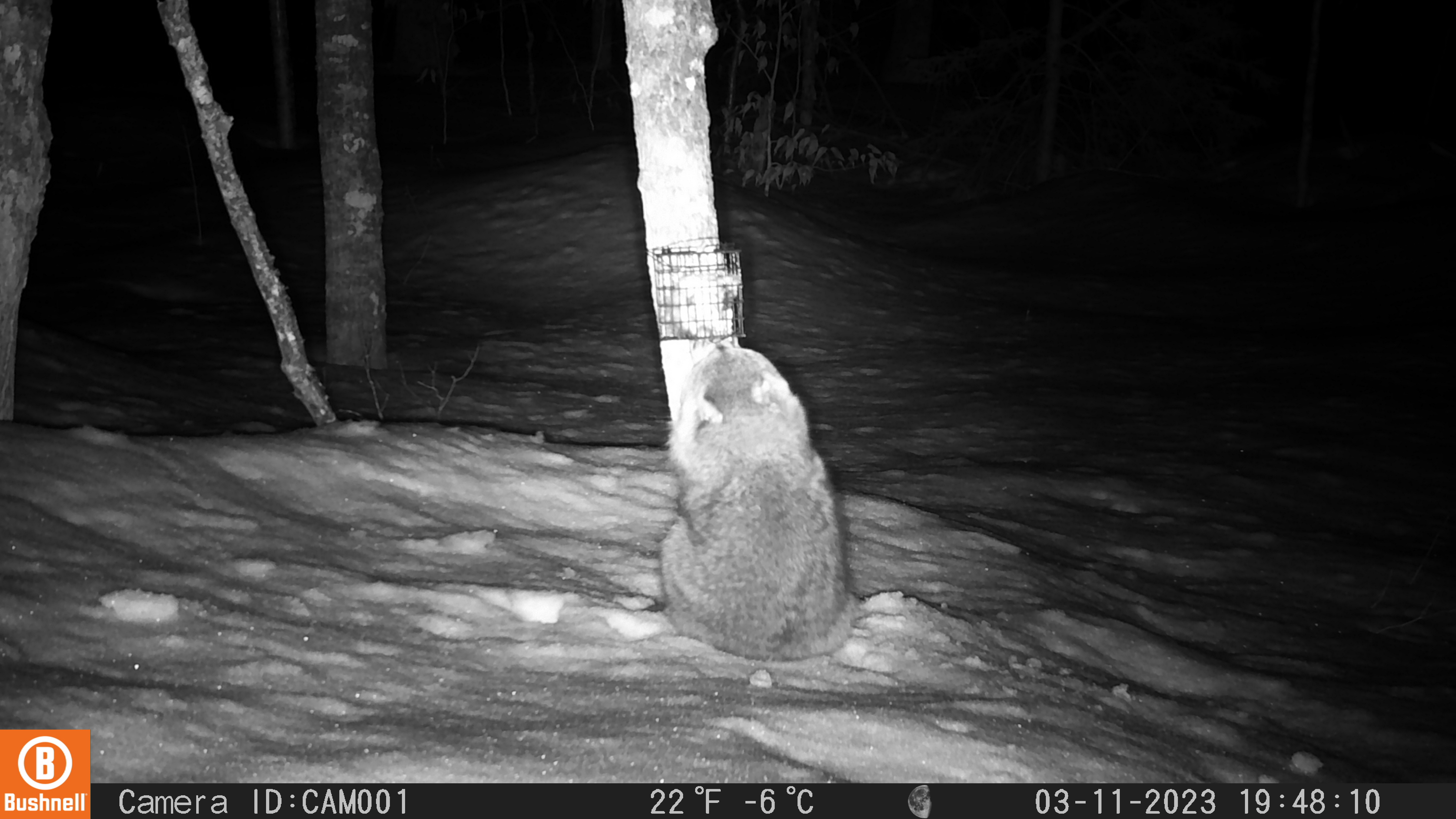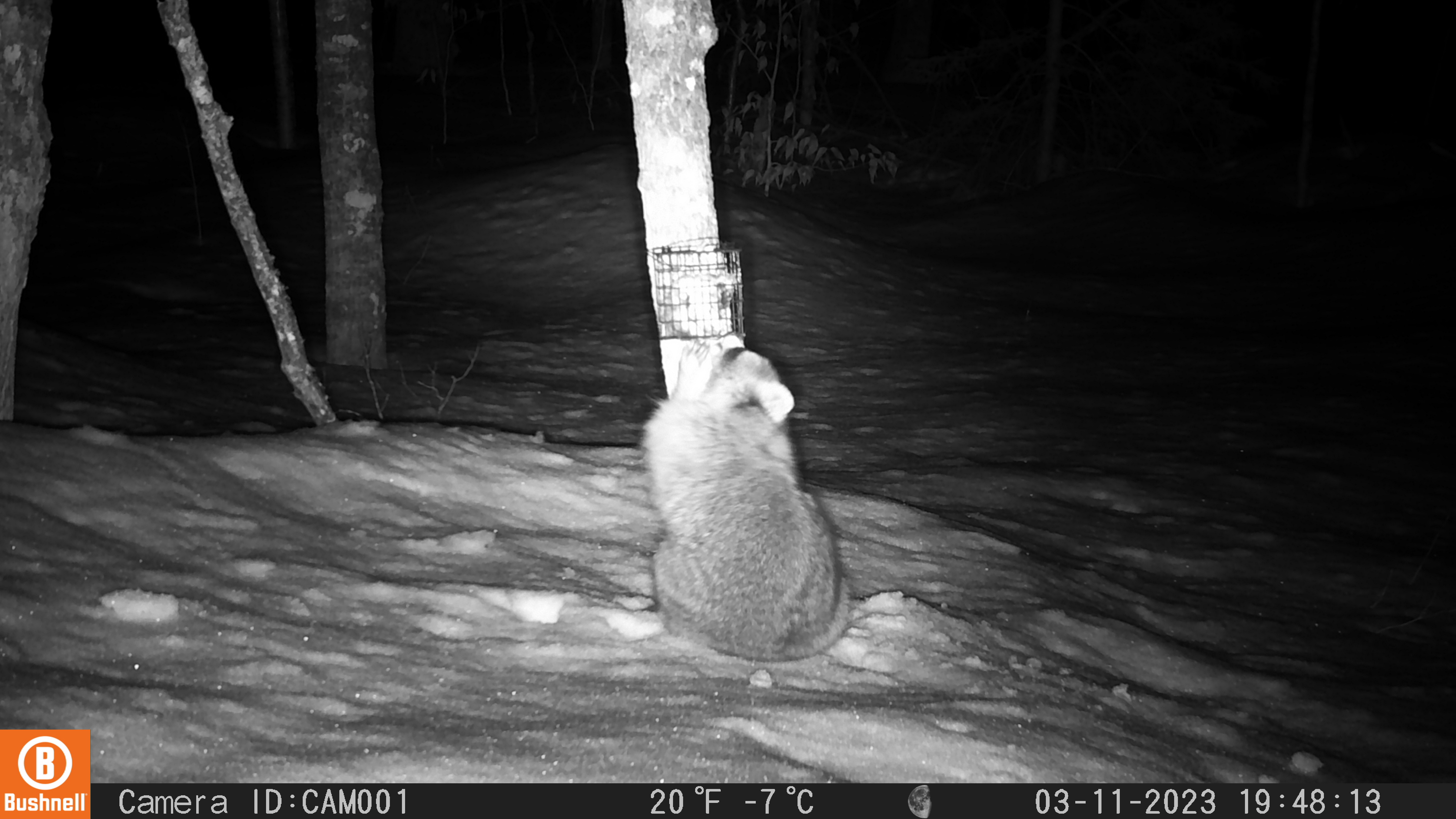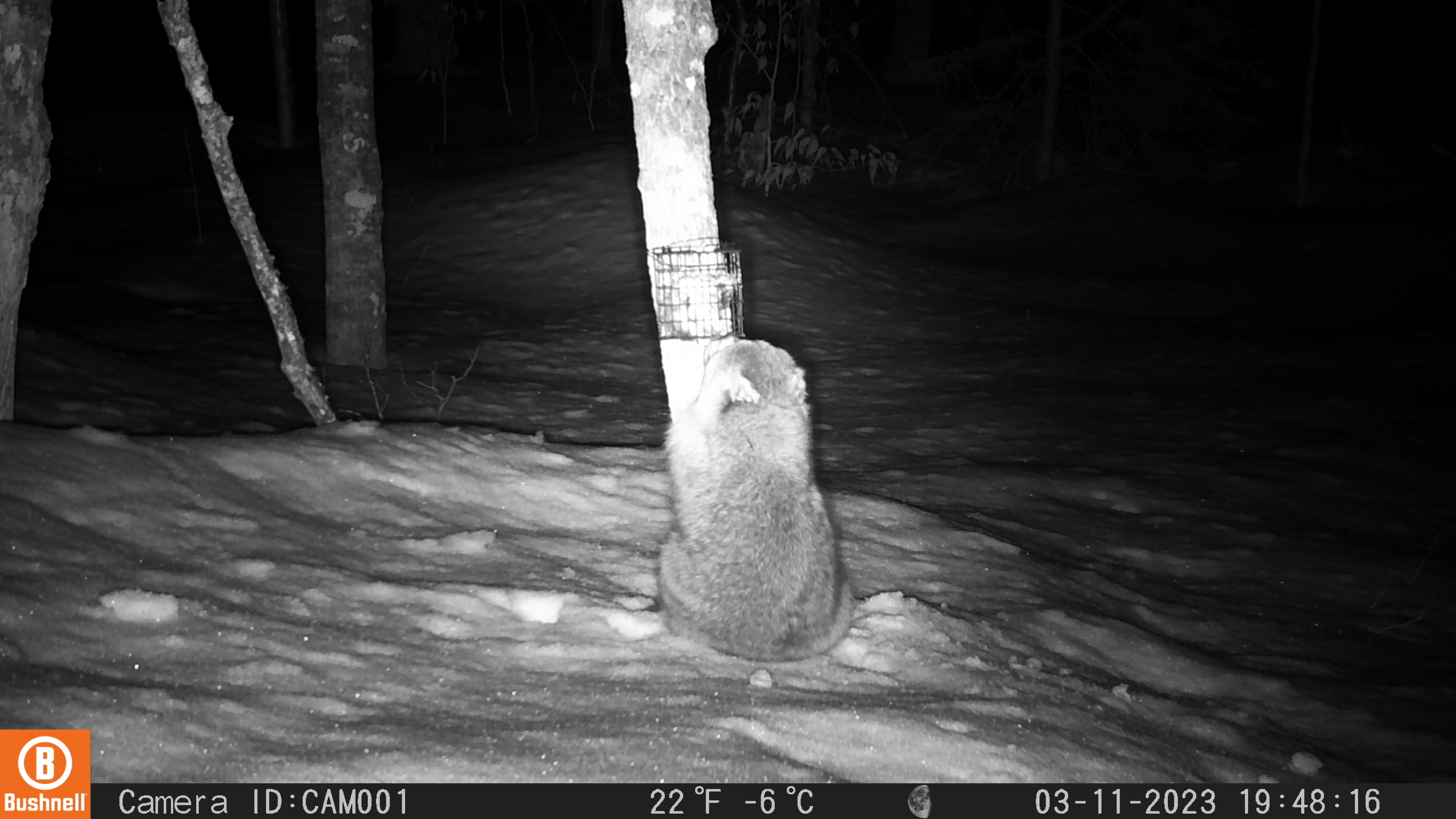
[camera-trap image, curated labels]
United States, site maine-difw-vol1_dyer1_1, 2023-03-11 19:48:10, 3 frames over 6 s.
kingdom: Animalia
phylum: Chordata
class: Mammalia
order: Carnivora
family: Procyonidae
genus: Procyon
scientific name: Procyon lotor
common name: raccoon